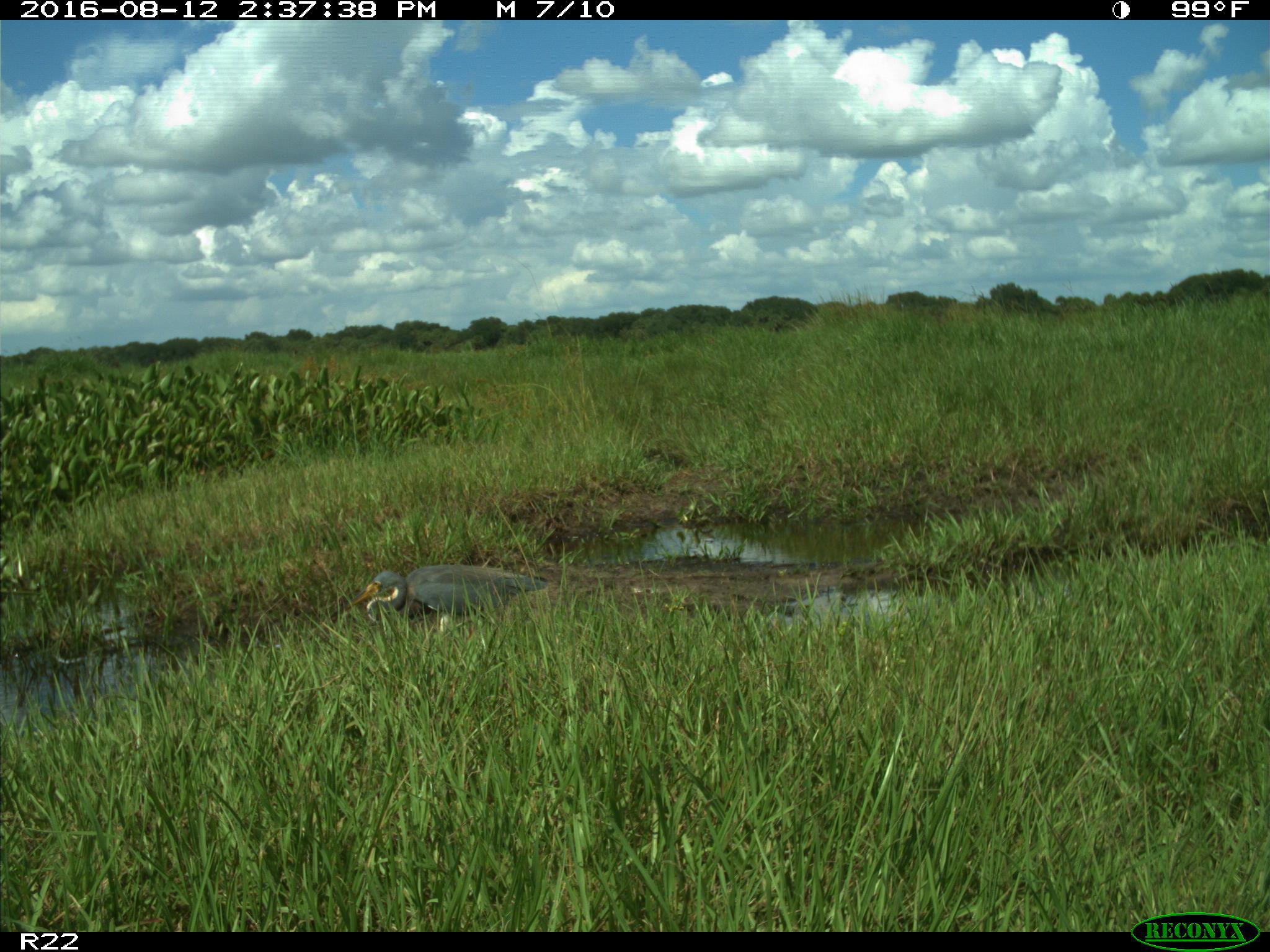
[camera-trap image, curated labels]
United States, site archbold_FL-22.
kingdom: Animalia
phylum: Chordata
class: Aves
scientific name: Aves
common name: birds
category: unidentified bird